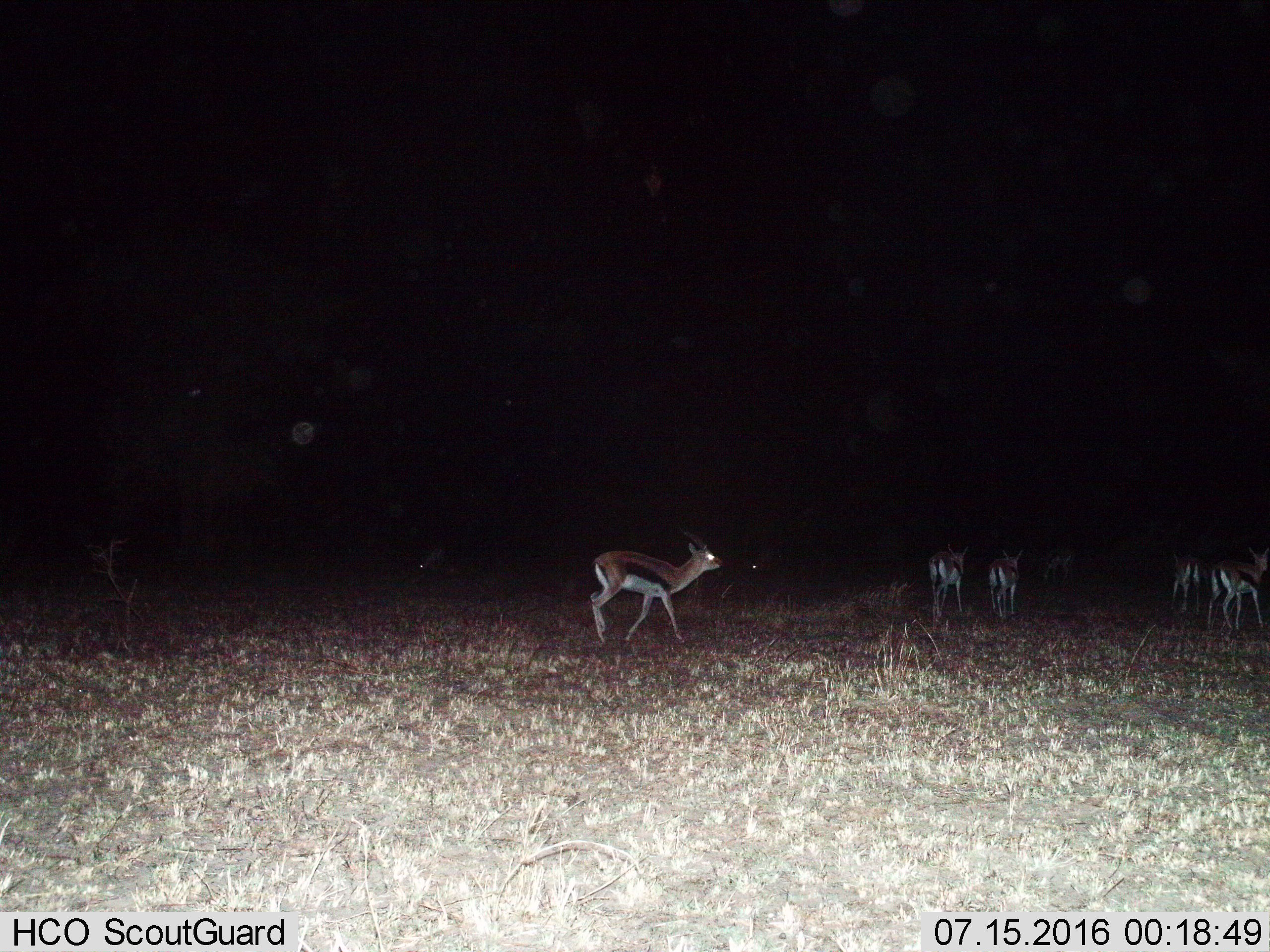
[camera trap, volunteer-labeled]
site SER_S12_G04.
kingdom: Animalia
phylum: Chordata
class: Mammalia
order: Artiodactyla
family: Bovidae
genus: Eudorcas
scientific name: Eudorcas thomsonii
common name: thomson's gazelle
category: gazellethomsons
Gazellethomsons (thomson's gazelle) (Eudorcas thomsonii), count 6. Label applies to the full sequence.